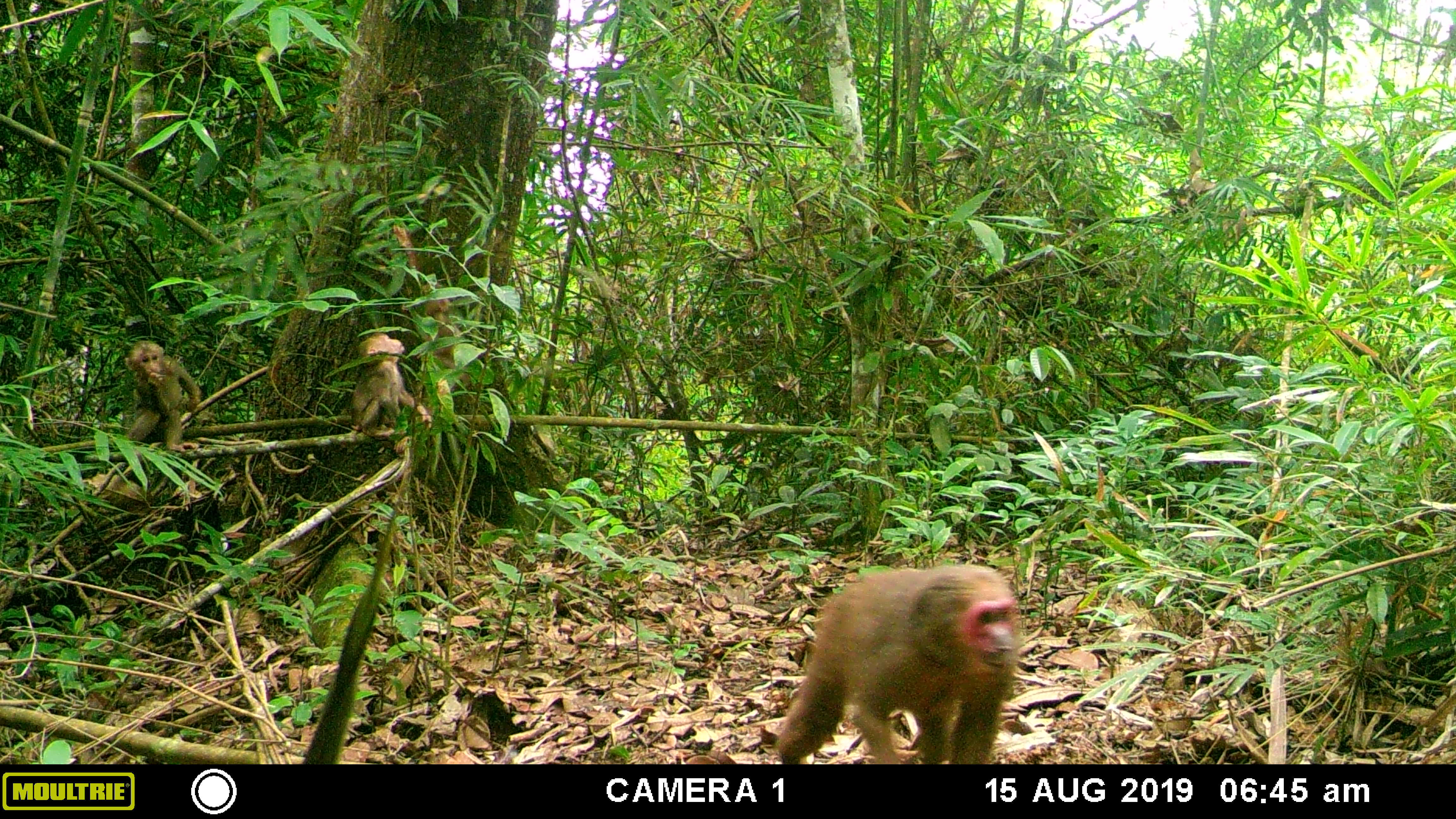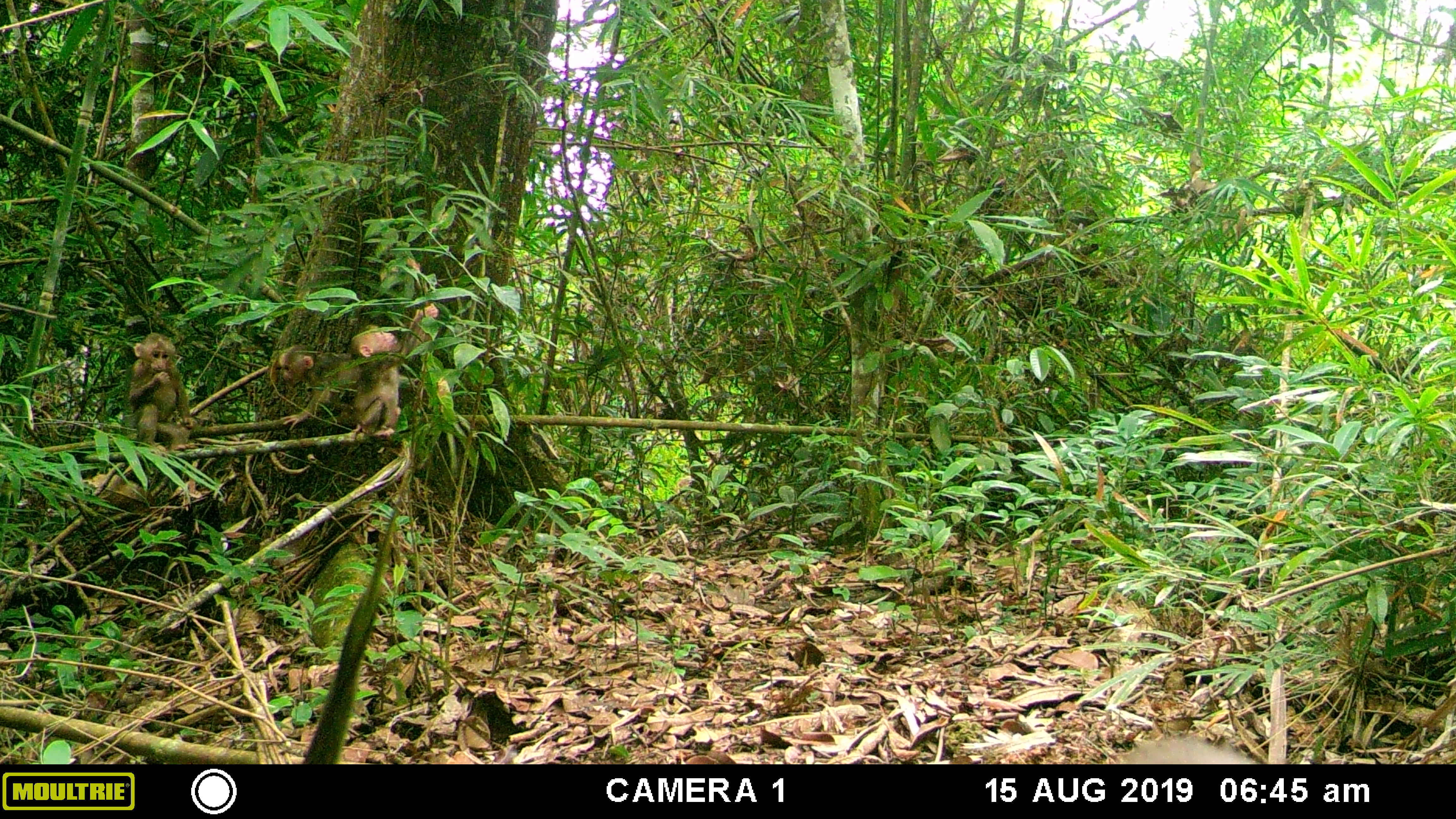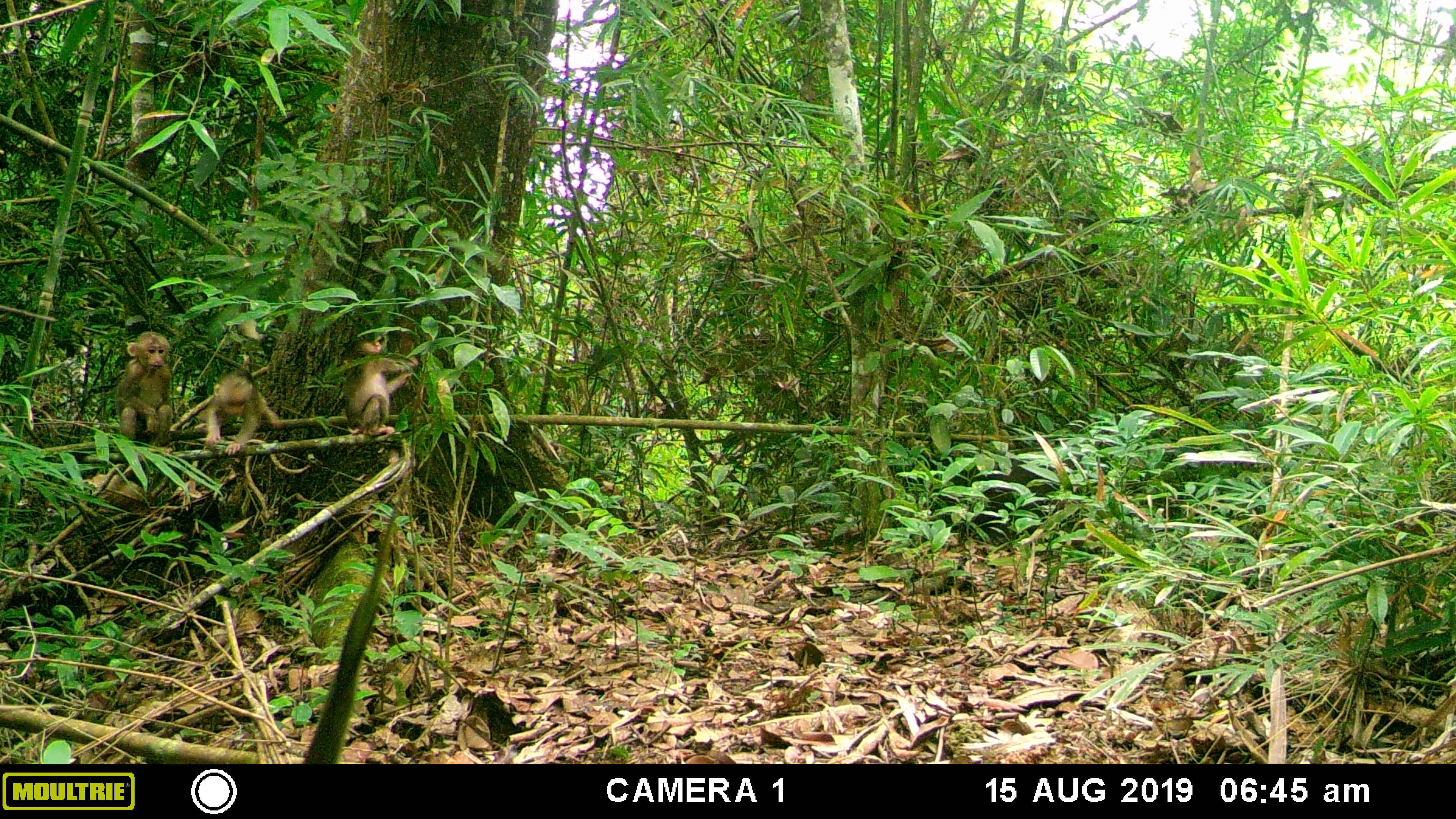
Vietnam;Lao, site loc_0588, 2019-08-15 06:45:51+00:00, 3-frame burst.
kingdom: Animalia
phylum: Chordata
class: Mammalia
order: Primates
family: Cercopithecidae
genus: Macaca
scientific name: Macaca arctoides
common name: stump-tailed macaque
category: stump tailed macaque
Stump tailed macaque (stump-tailed macaque) (Macaca arctoides). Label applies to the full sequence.